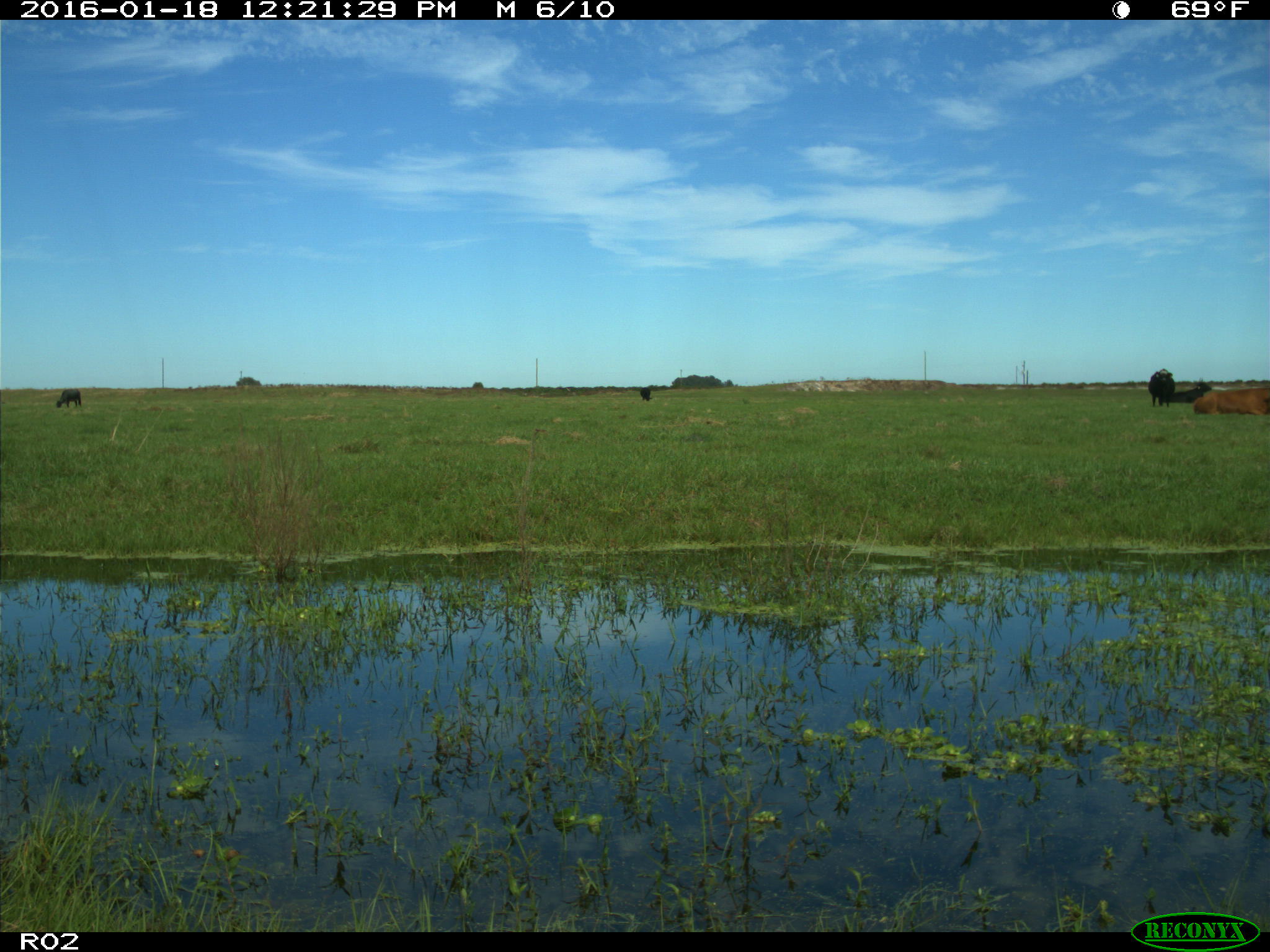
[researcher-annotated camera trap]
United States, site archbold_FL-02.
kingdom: Animalia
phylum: Chordata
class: Mammalia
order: Artiodactyla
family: Bovidae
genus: Bos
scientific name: Bos taurus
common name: domestic cow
Bos taurus (domestic cow).